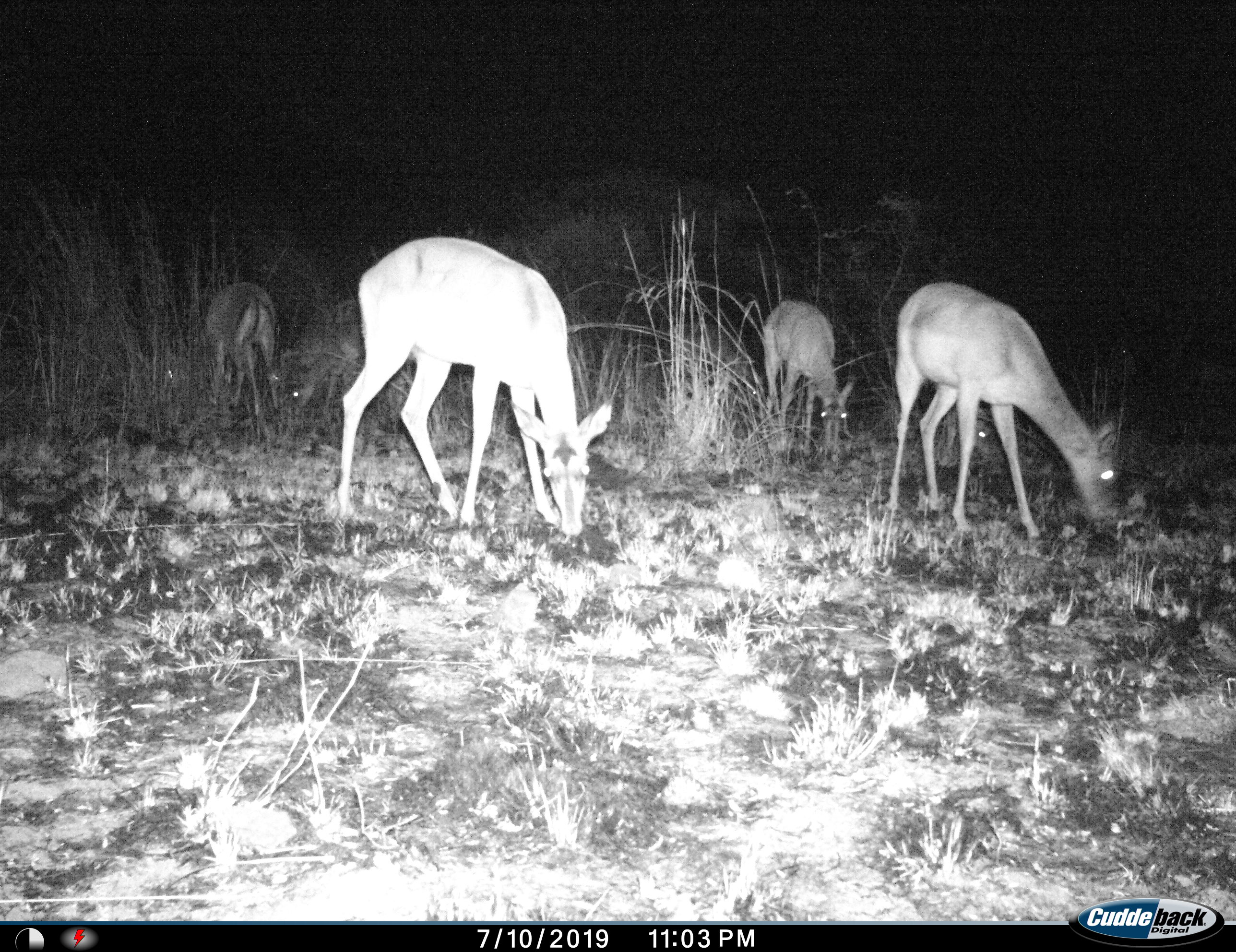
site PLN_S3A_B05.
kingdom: Animalia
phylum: Chordata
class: Mammalia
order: Artiodactyla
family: Bovidae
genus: Aepyceros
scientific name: Aepyceros melampus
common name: impala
Impala (Aepyceros melampus), count 7. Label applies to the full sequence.